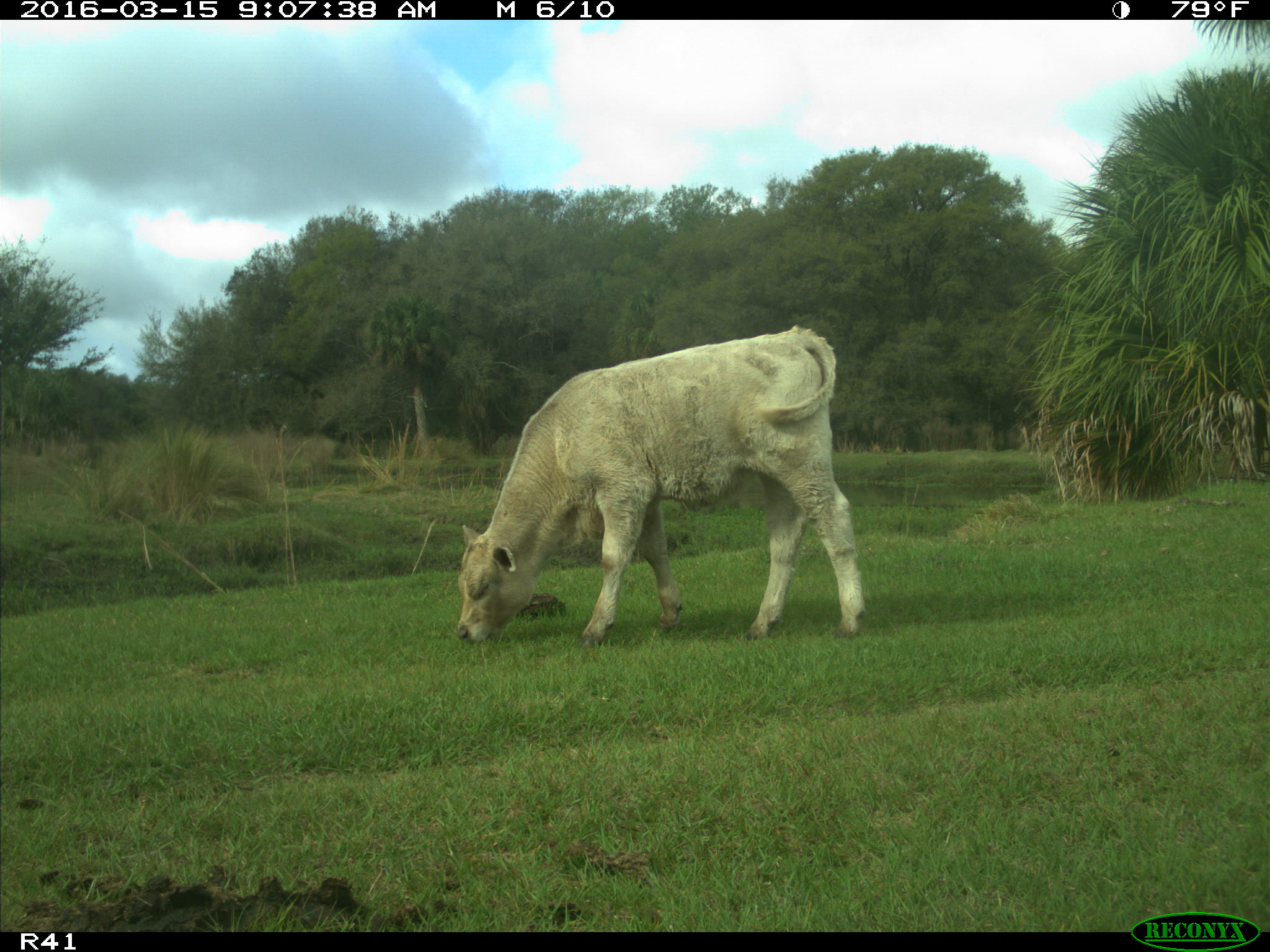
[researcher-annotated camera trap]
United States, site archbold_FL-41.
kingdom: Animalia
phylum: Chordata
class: Mammalia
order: Artiodactyla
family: Bovidae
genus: Bos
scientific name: Bos taurus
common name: domestic cow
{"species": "Bos taurus (domestic cow)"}